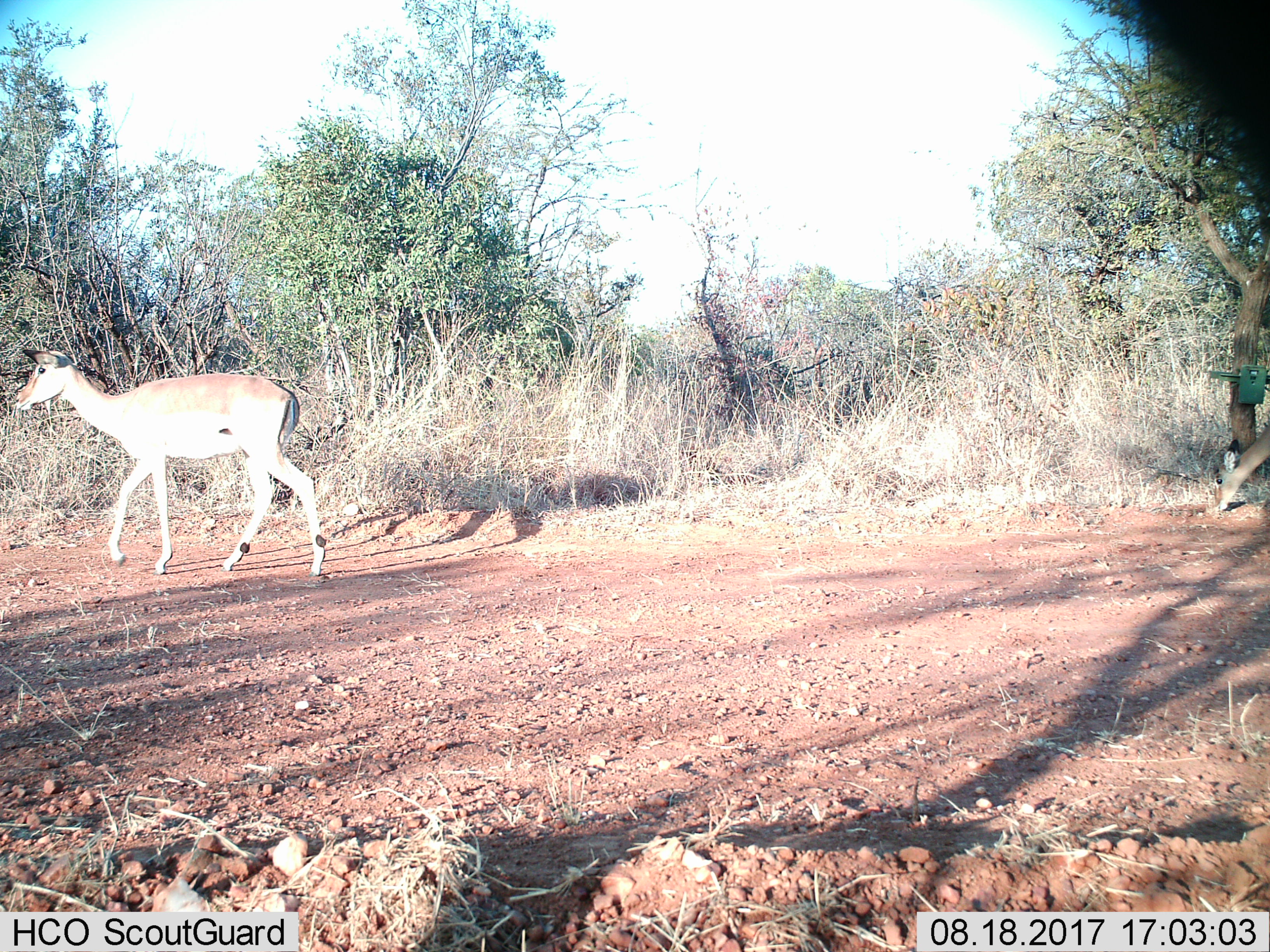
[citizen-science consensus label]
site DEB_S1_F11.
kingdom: Animalia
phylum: Chordata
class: Mammalia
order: Artiodactyla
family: Bovidae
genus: Aepyceros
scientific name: Aepyceros melampus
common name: impala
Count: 1.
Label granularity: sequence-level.